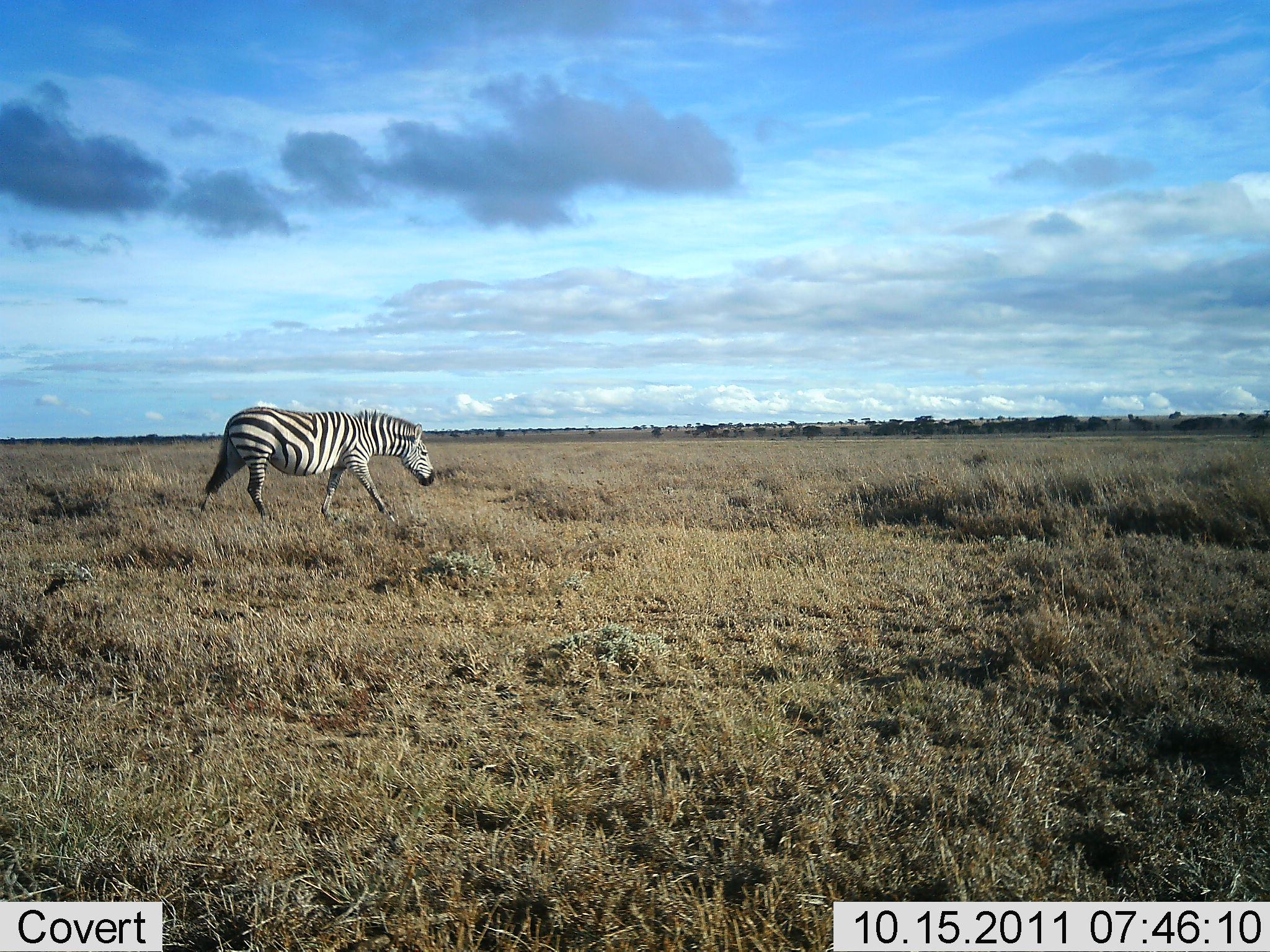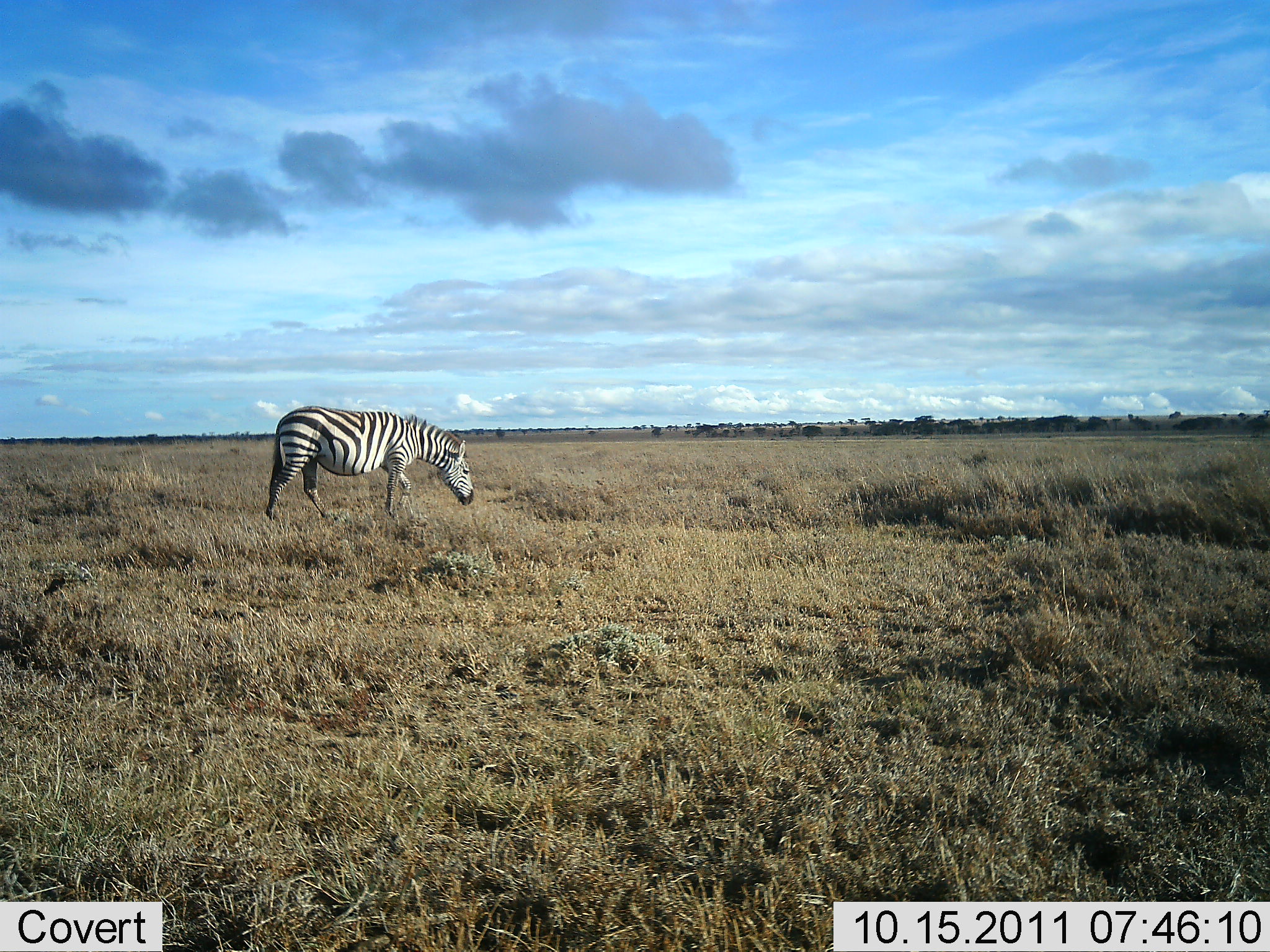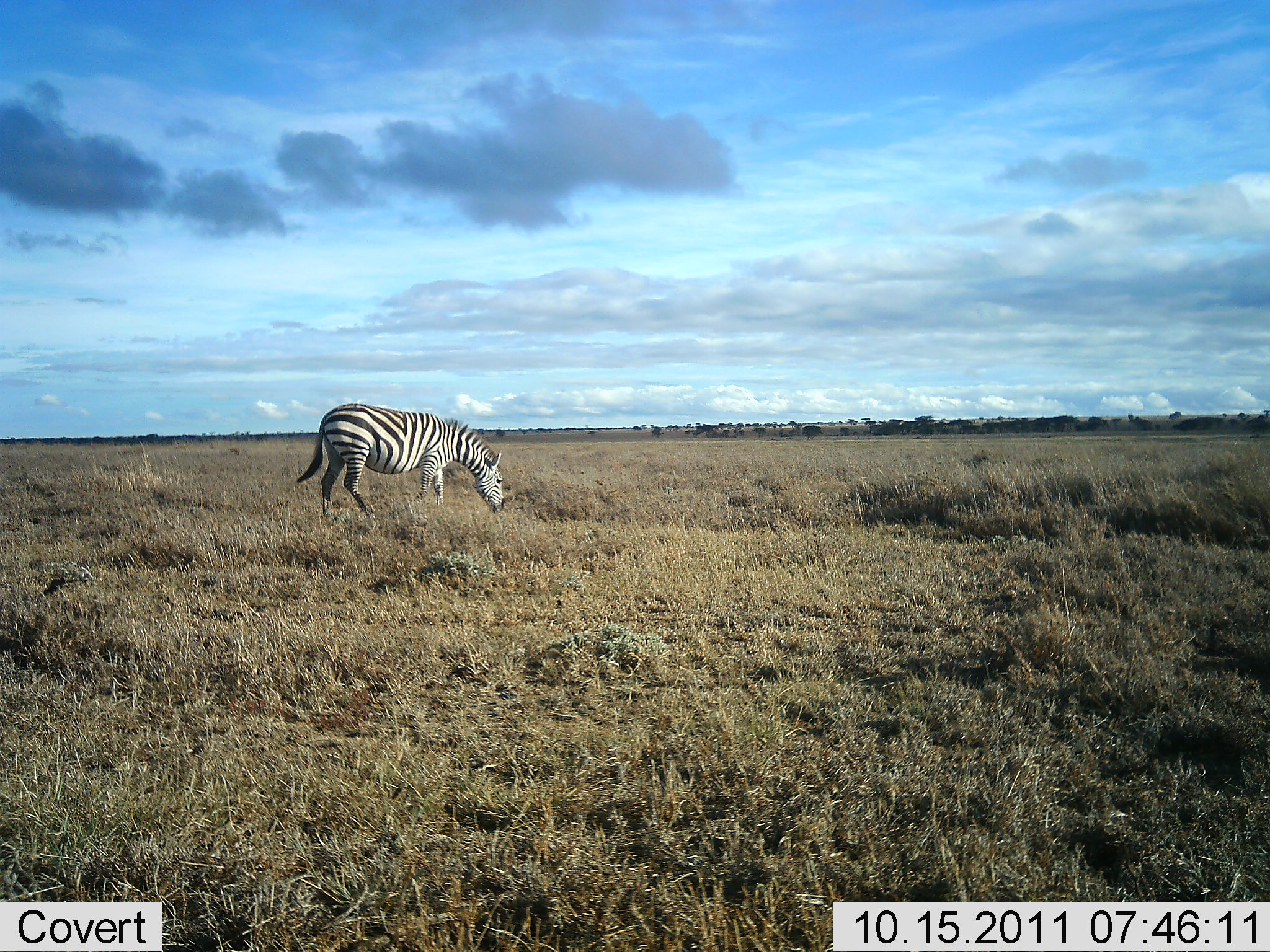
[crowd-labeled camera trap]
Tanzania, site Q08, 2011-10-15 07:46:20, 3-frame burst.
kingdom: Animalia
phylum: Chordata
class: Mammalia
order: Perissodactyla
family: Equidae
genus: Equus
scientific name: Equus quagga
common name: plains zebra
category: zebra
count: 1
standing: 0%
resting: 0%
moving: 40%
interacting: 0%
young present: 0%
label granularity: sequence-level